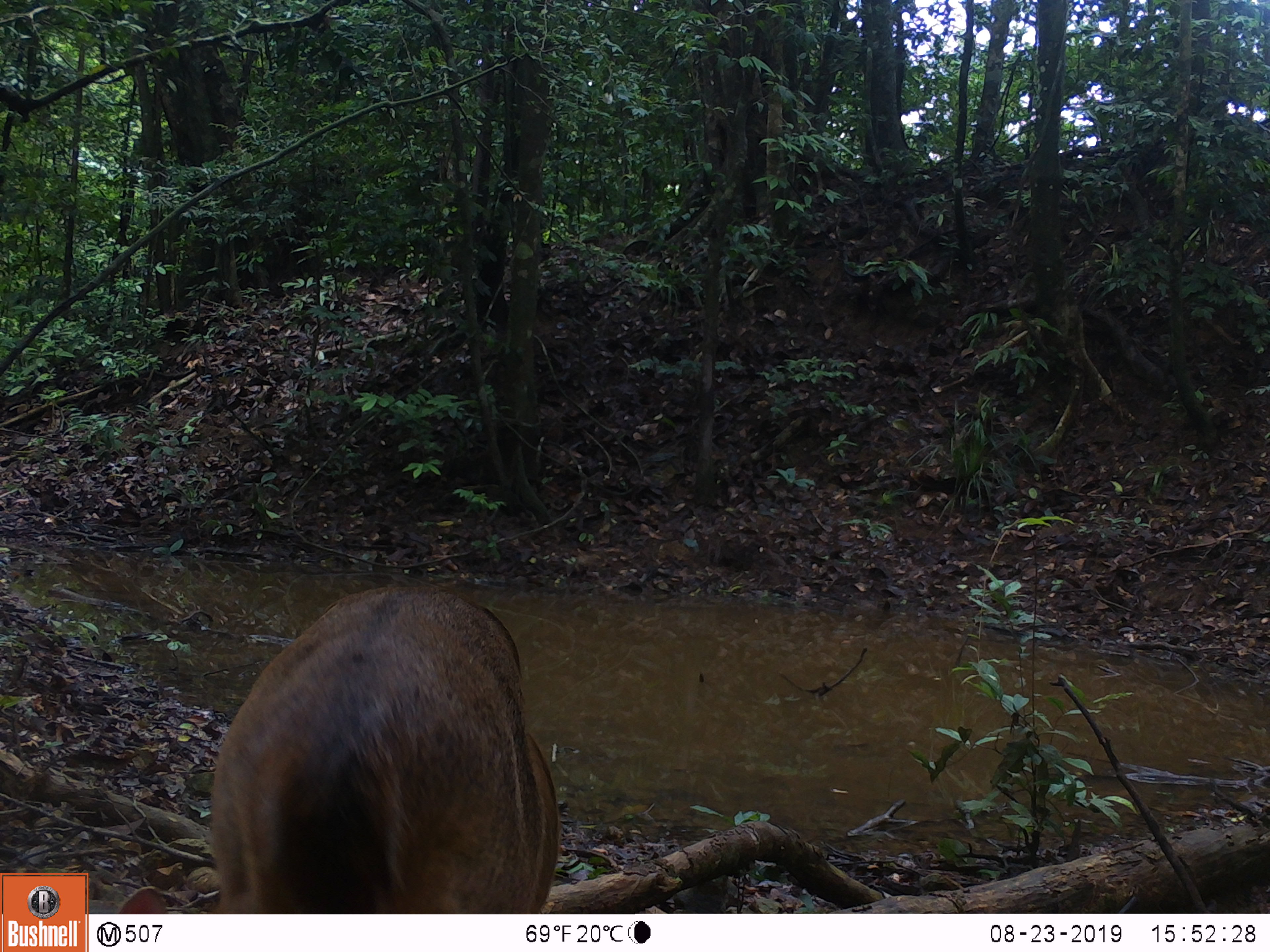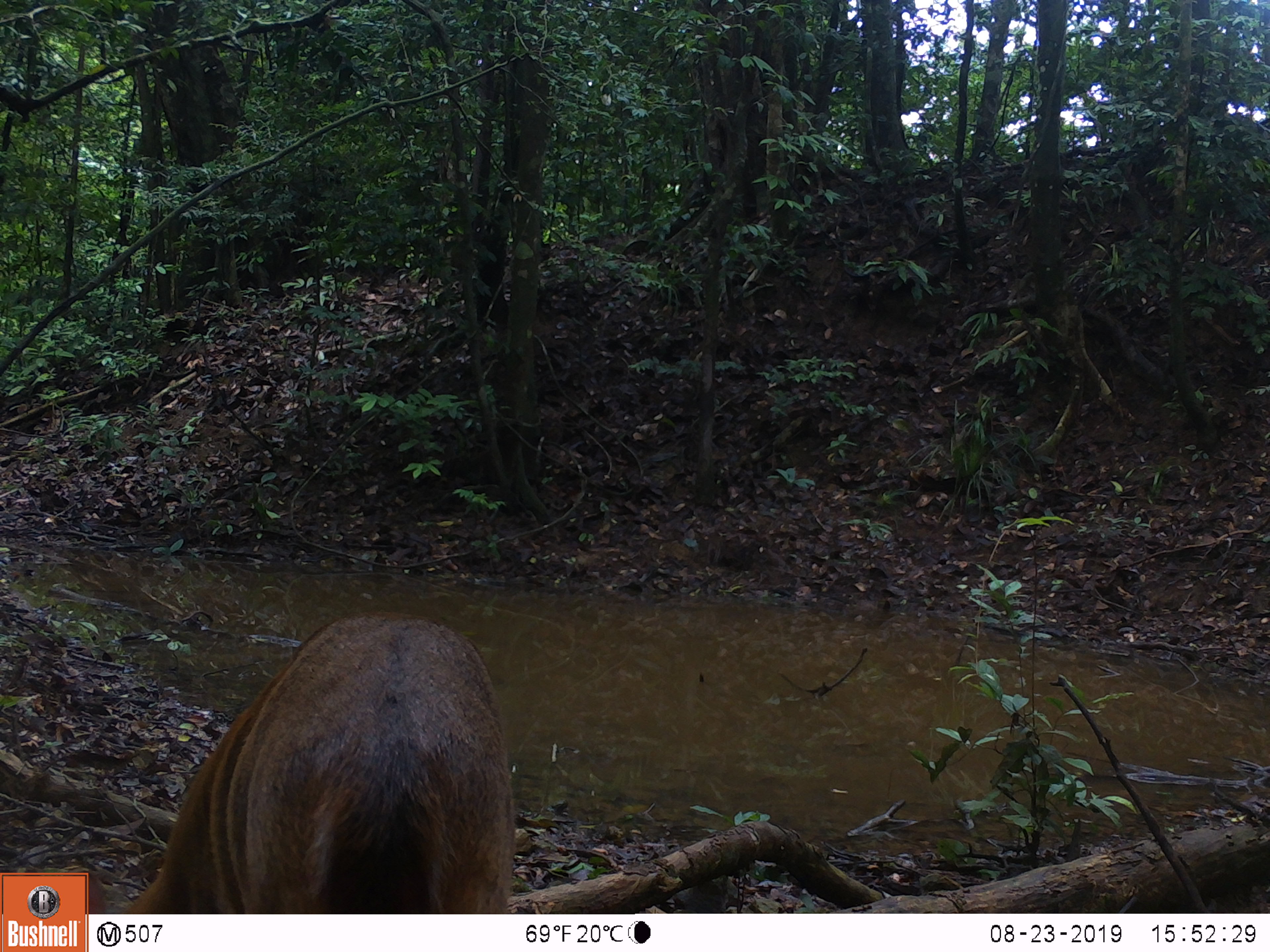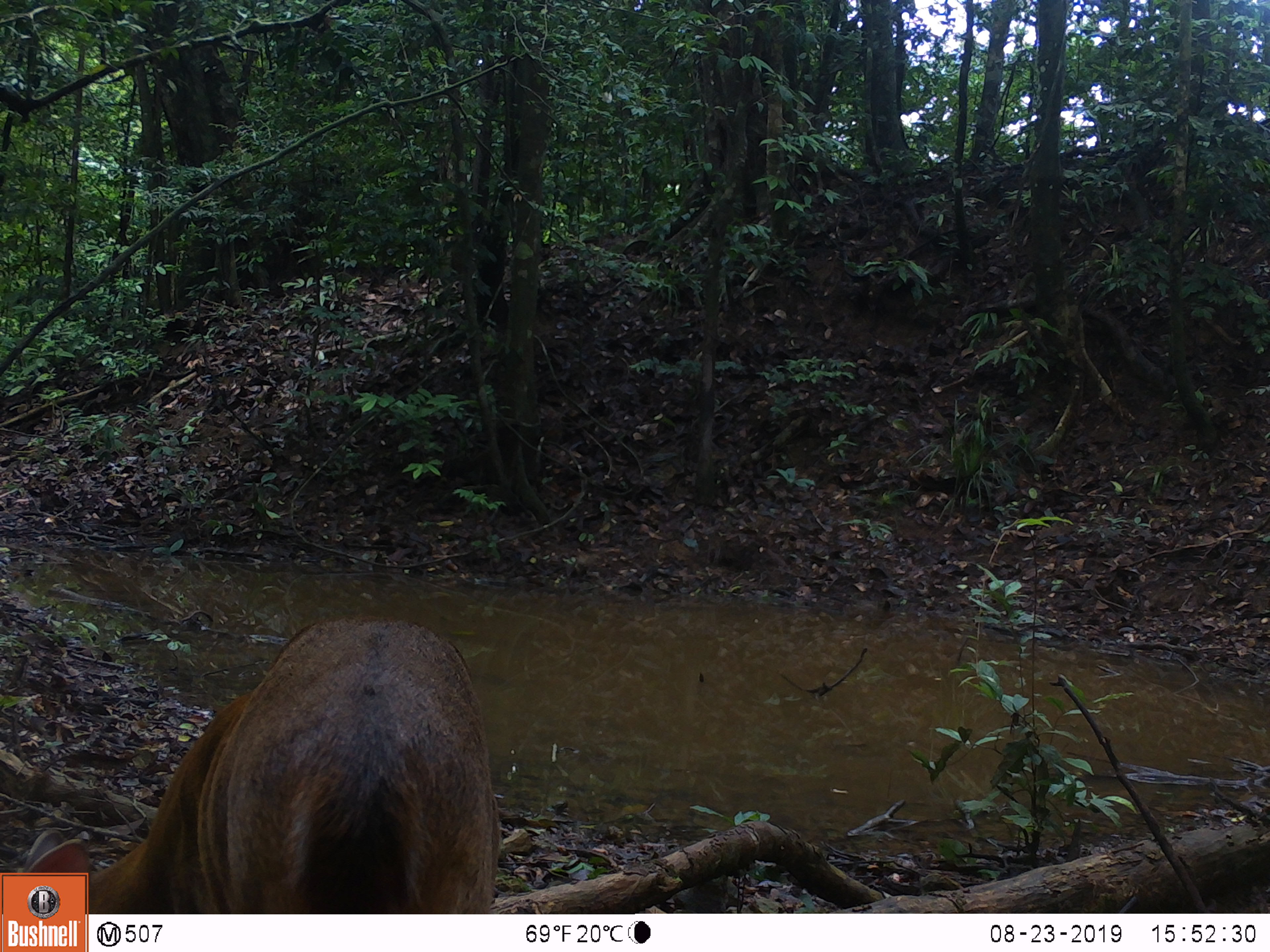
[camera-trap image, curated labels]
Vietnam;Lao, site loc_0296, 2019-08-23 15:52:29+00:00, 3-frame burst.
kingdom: Animalia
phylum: Chordata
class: Mammalia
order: Artiodactyla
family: Cervidae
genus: Muntiacus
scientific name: Muntiacus vuquangensis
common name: large-antlered muntjac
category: large antlered muntjac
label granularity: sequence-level